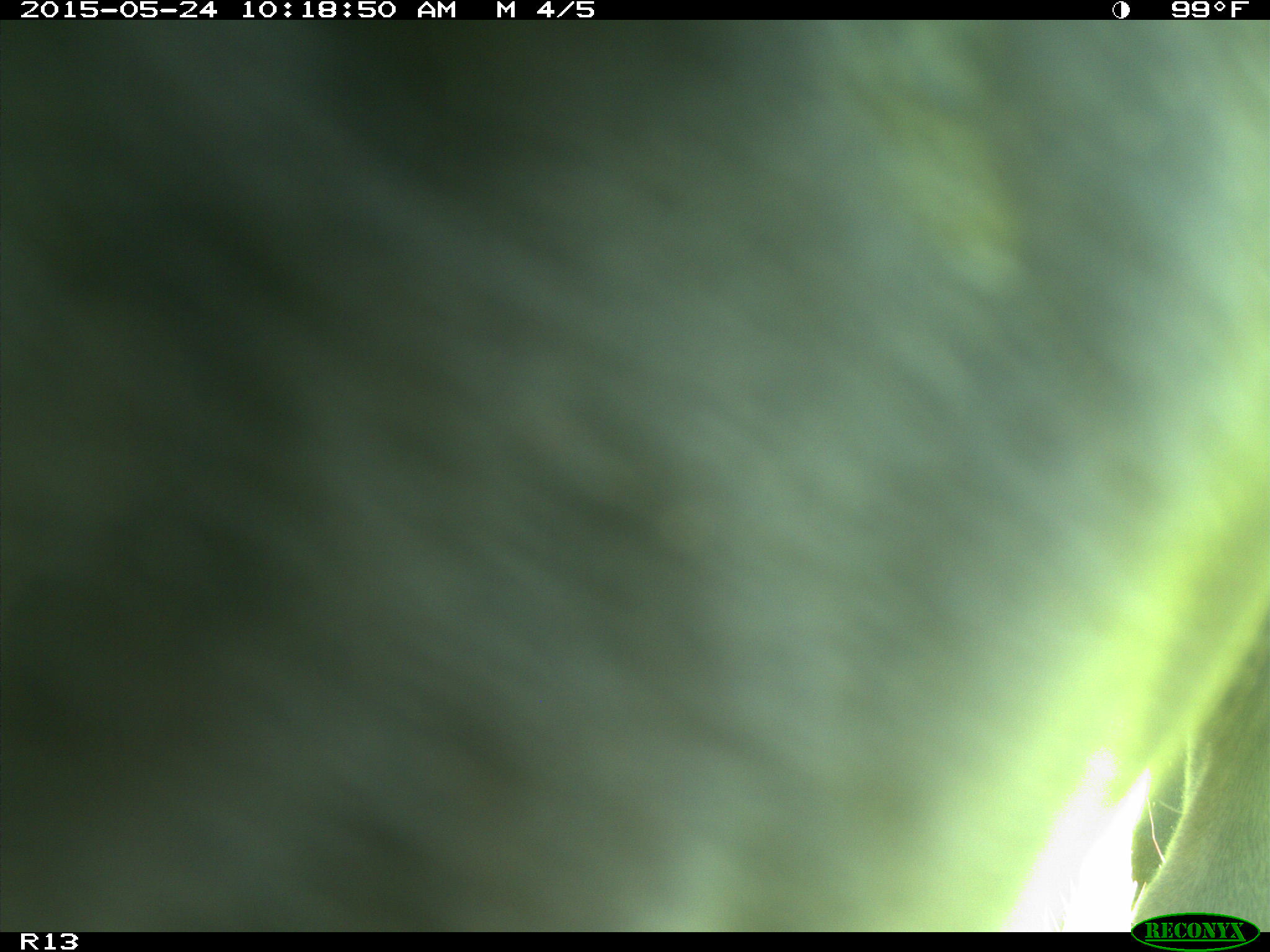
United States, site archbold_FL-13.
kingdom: Animalia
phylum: Chordata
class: Mammalia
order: Artiodactyla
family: Bovidae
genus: Bos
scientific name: Bos taurus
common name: domestic cow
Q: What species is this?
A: Bos taurus (domestic cow).